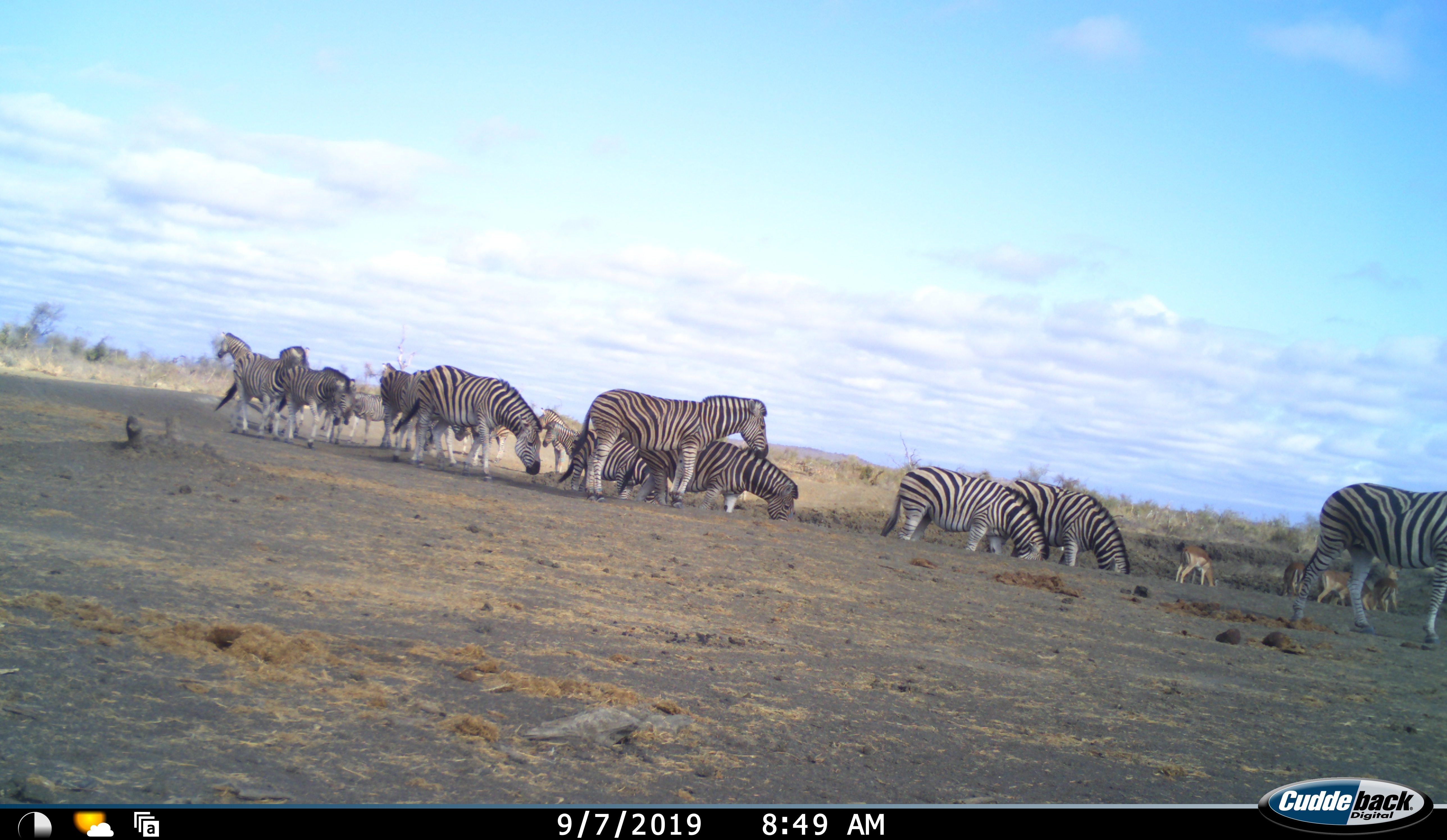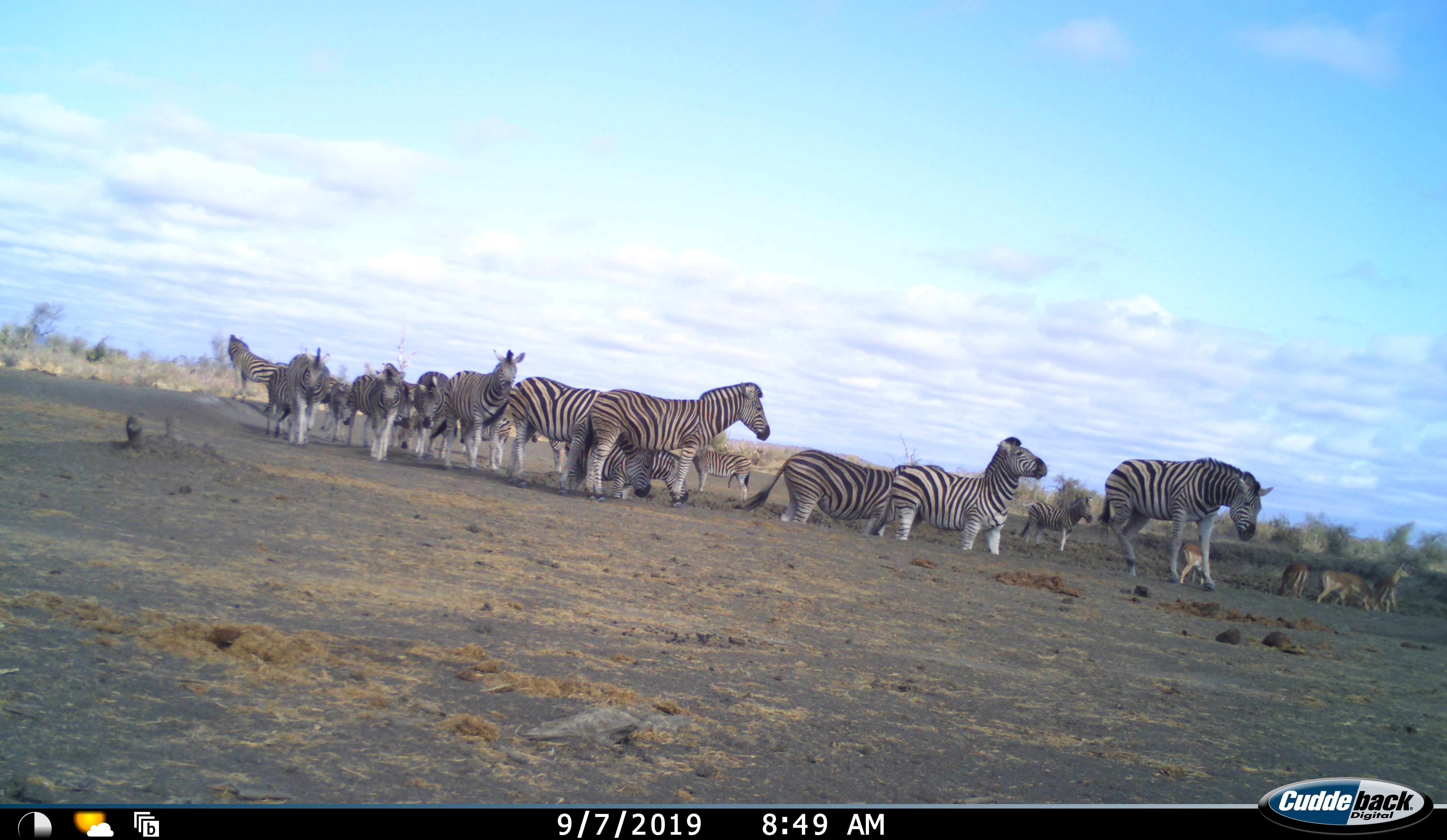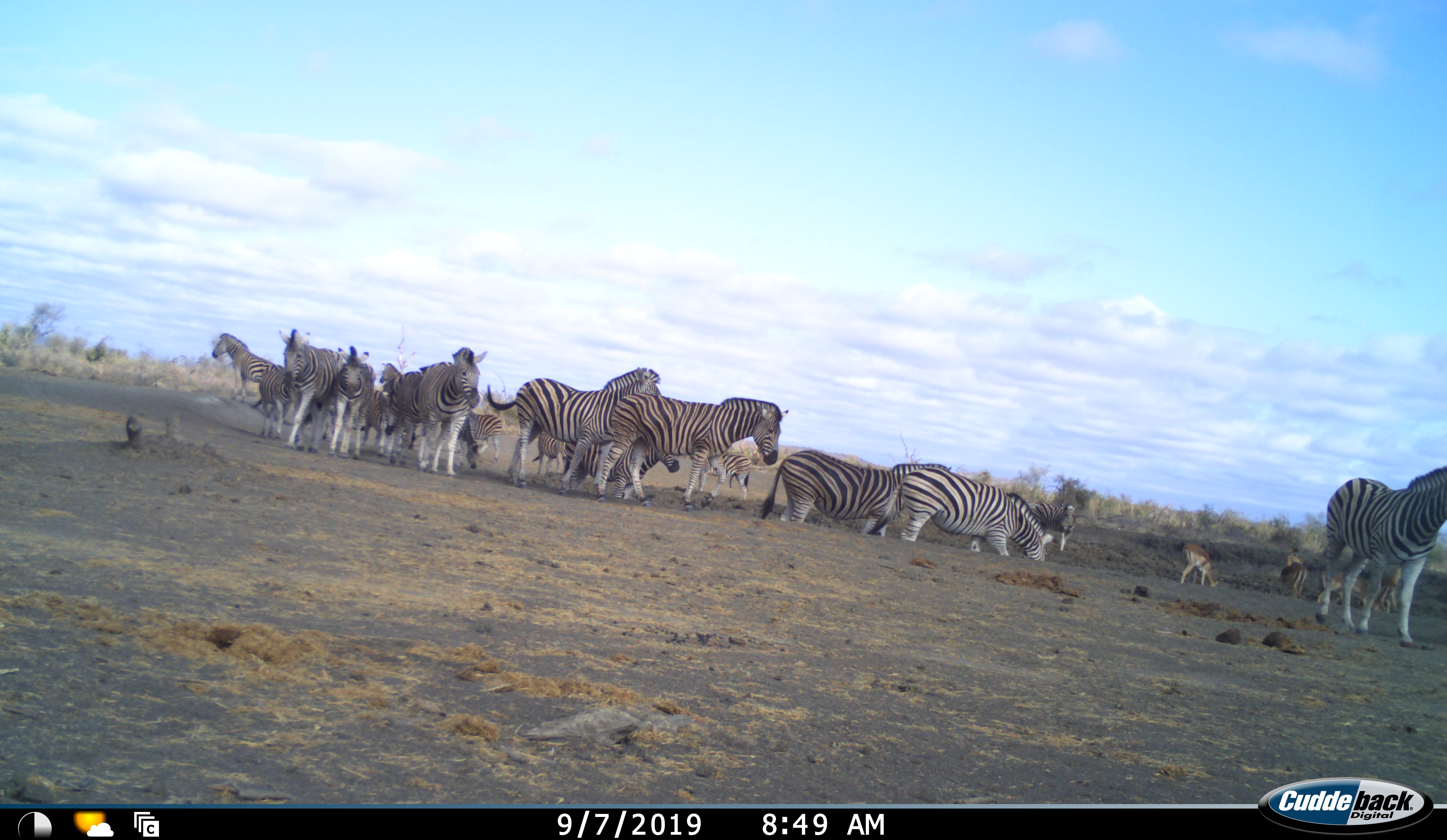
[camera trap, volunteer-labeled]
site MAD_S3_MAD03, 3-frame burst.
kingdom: Animalia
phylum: Chordata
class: Mammalia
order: Artiodactyla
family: Bovidae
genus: Aepyceros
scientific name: Aepyceros melampus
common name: impala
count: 5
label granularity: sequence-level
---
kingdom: Animalia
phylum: Chordata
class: Mammalia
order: Perissodactyla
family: Equidae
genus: Equus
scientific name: Equus quagga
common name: plains zebra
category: zebraplains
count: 11-50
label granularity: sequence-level